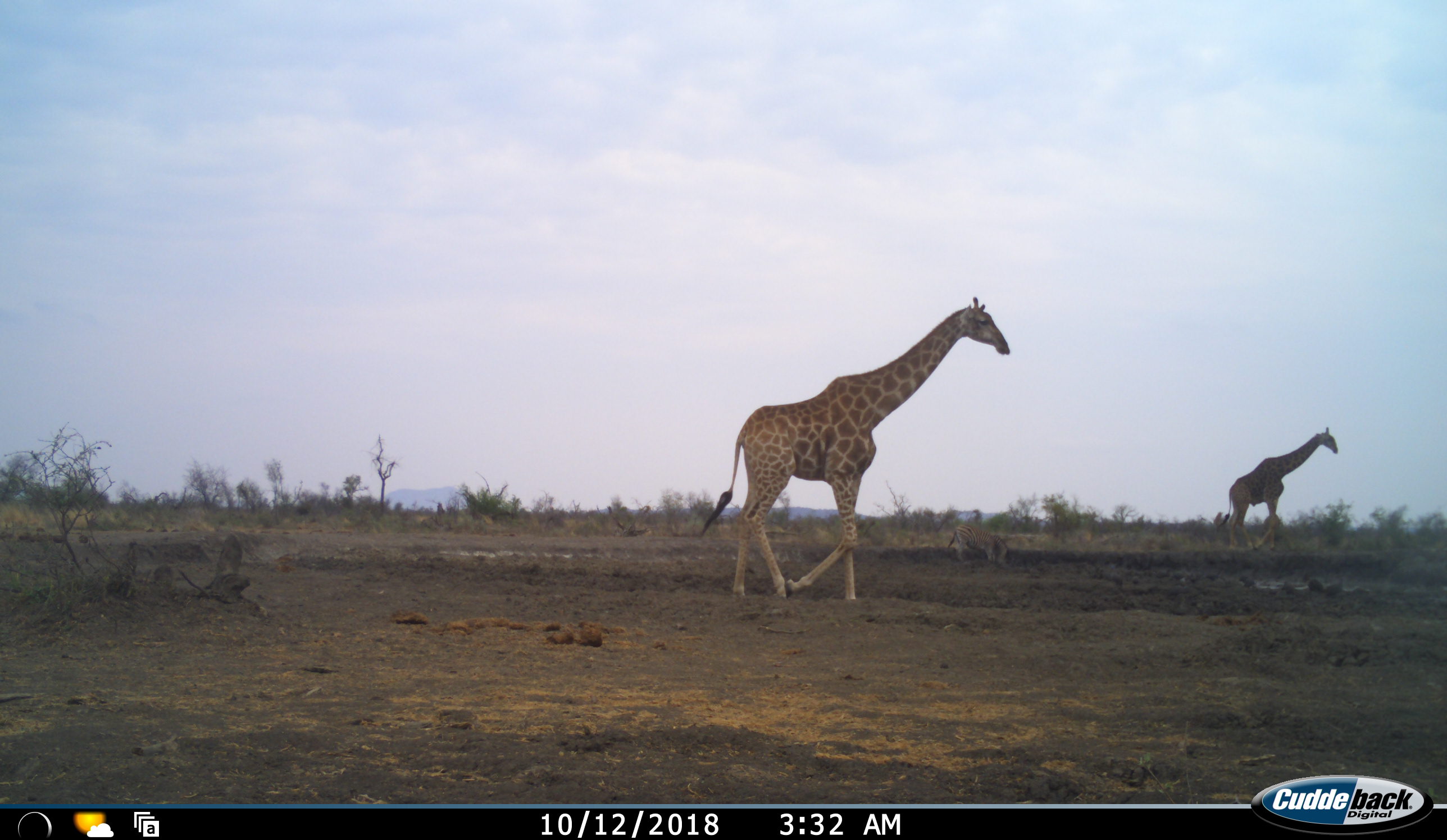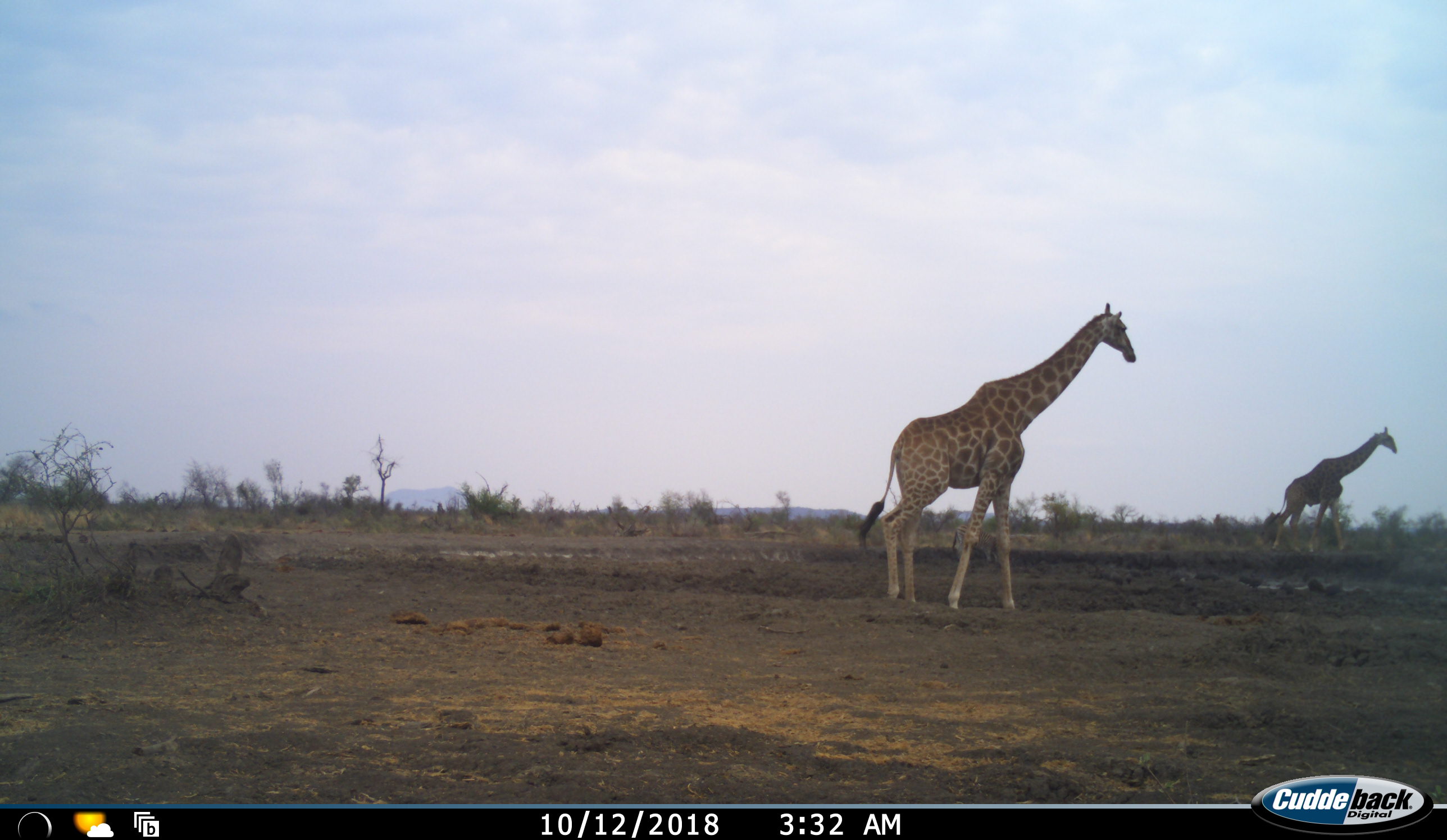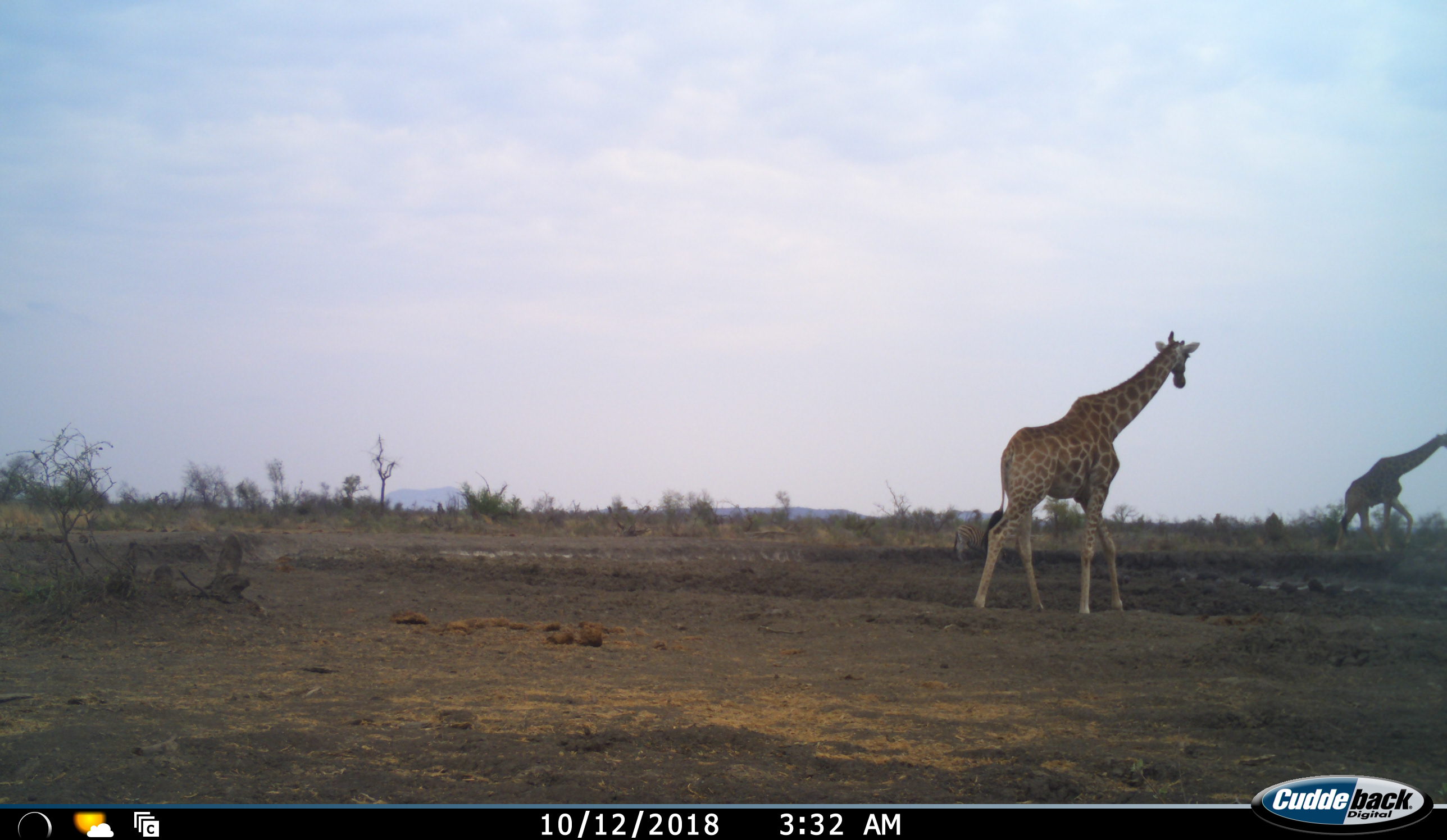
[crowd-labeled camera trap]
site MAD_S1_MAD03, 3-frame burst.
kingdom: Animalia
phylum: Chordata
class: Mammalia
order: Artiodactyla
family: Giraffidae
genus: Giraffa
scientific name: Giraffa camelopardalis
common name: giraffe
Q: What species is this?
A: Giraffe (Giraffa camelopardalis).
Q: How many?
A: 2.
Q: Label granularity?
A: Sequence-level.